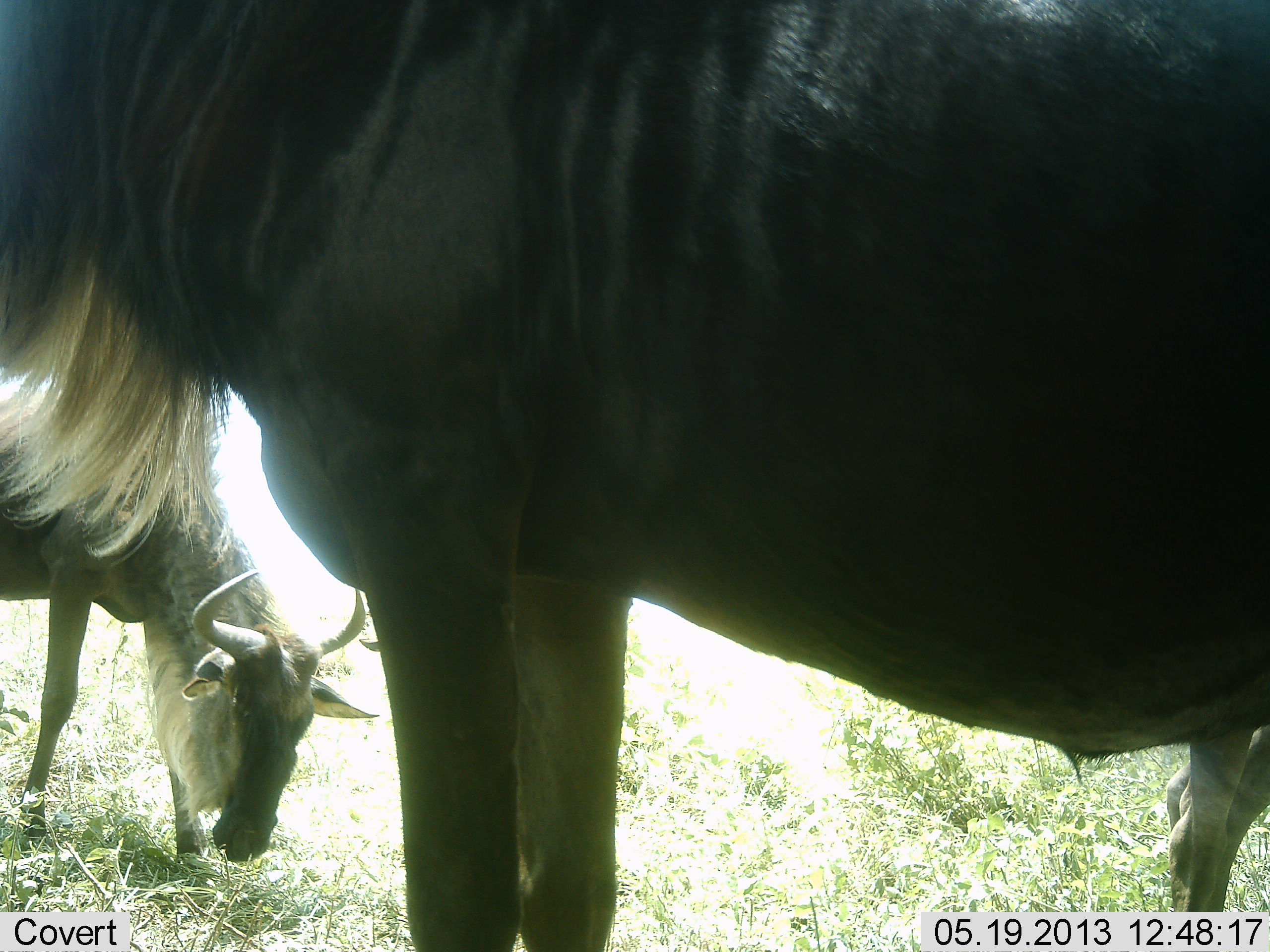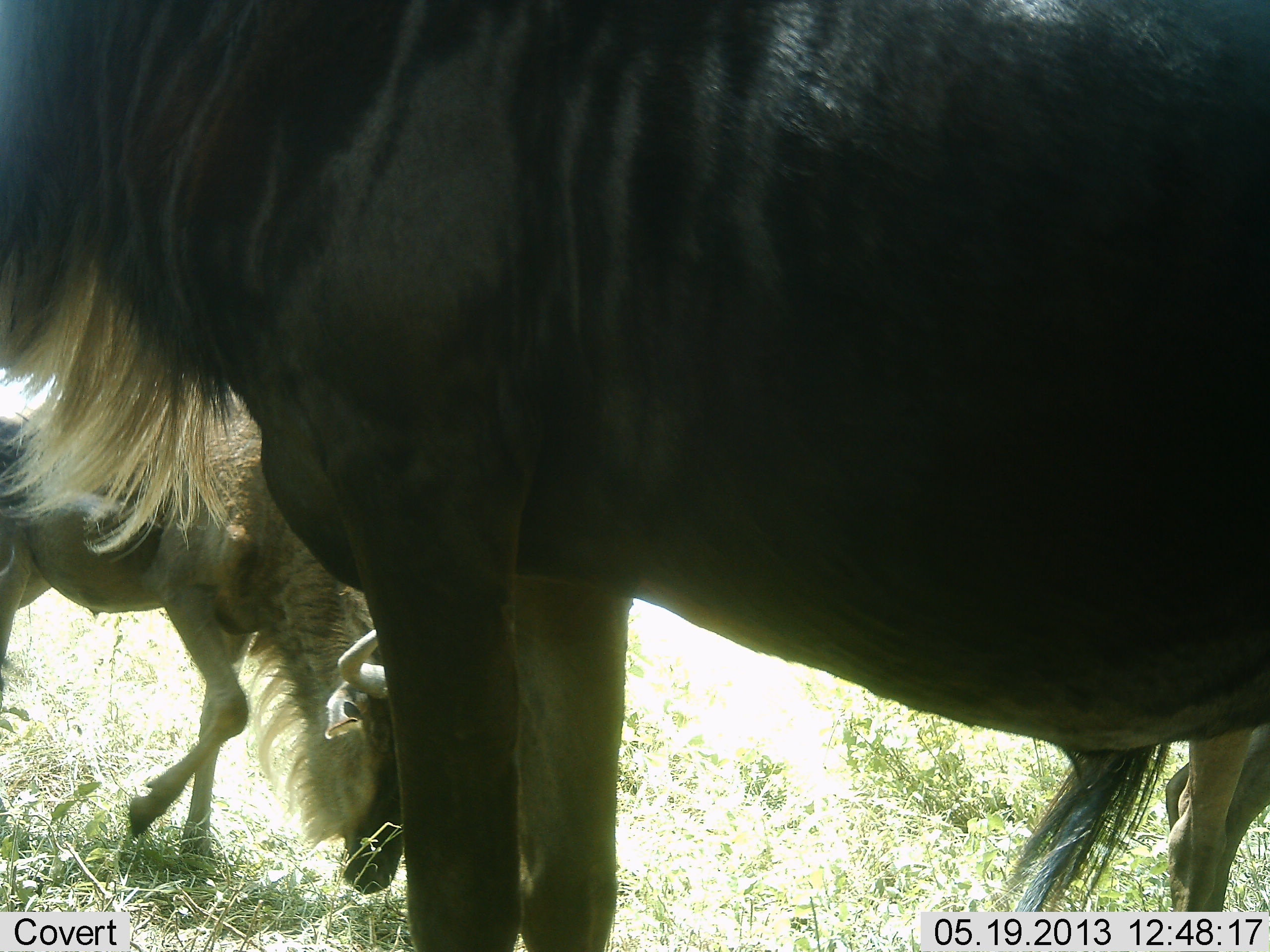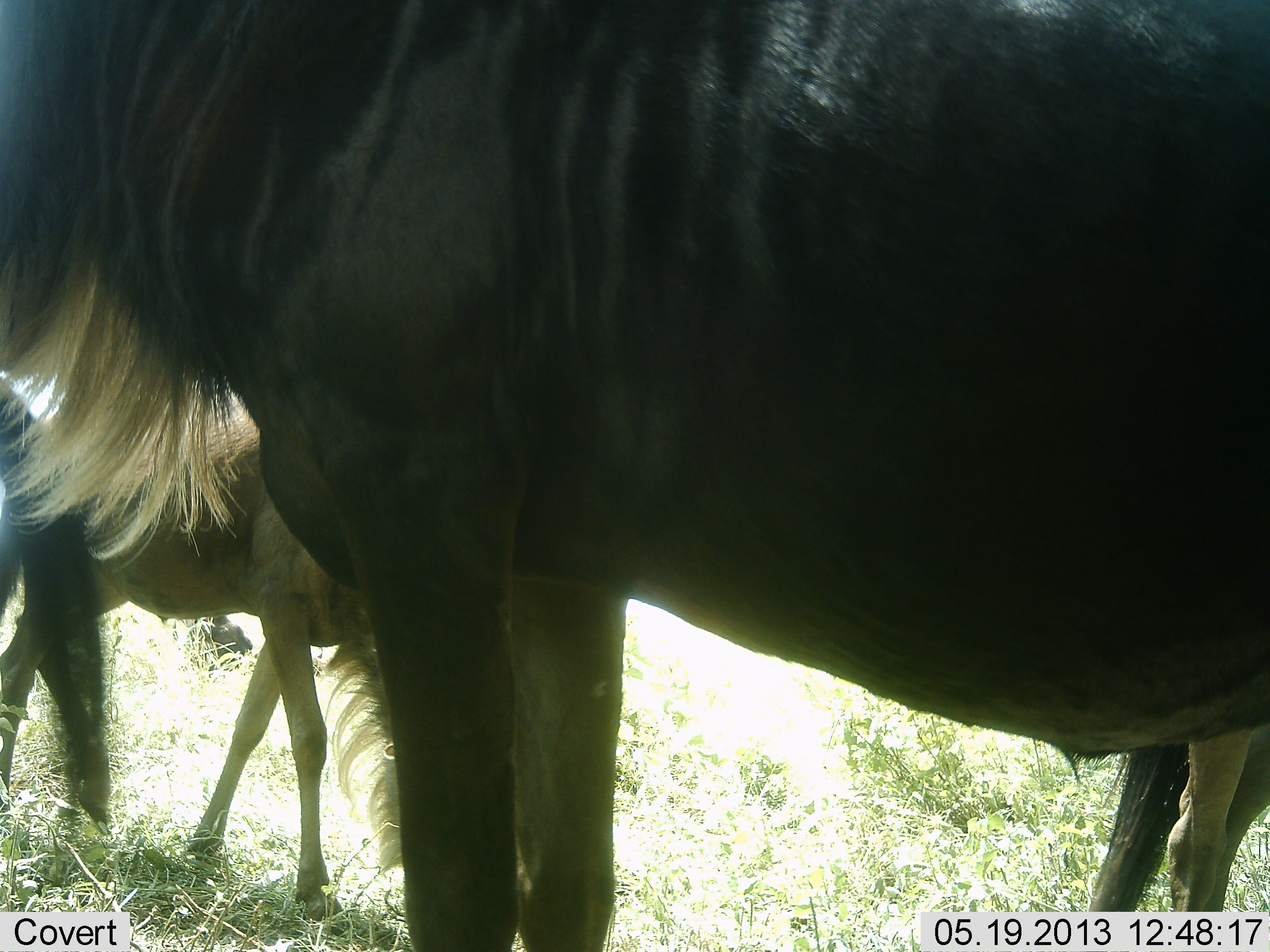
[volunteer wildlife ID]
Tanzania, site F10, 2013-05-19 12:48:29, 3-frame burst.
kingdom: Animalia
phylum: Chordata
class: Mammalia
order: Artiodactyla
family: Bovidae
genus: Connochaetes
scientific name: Connochaetes taurinus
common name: blue wildebeest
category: wildebeest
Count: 3.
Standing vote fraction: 90%.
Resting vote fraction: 0%.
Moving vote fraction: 40%.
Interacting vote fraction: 0%.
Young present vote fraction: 0%.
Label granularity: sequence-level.